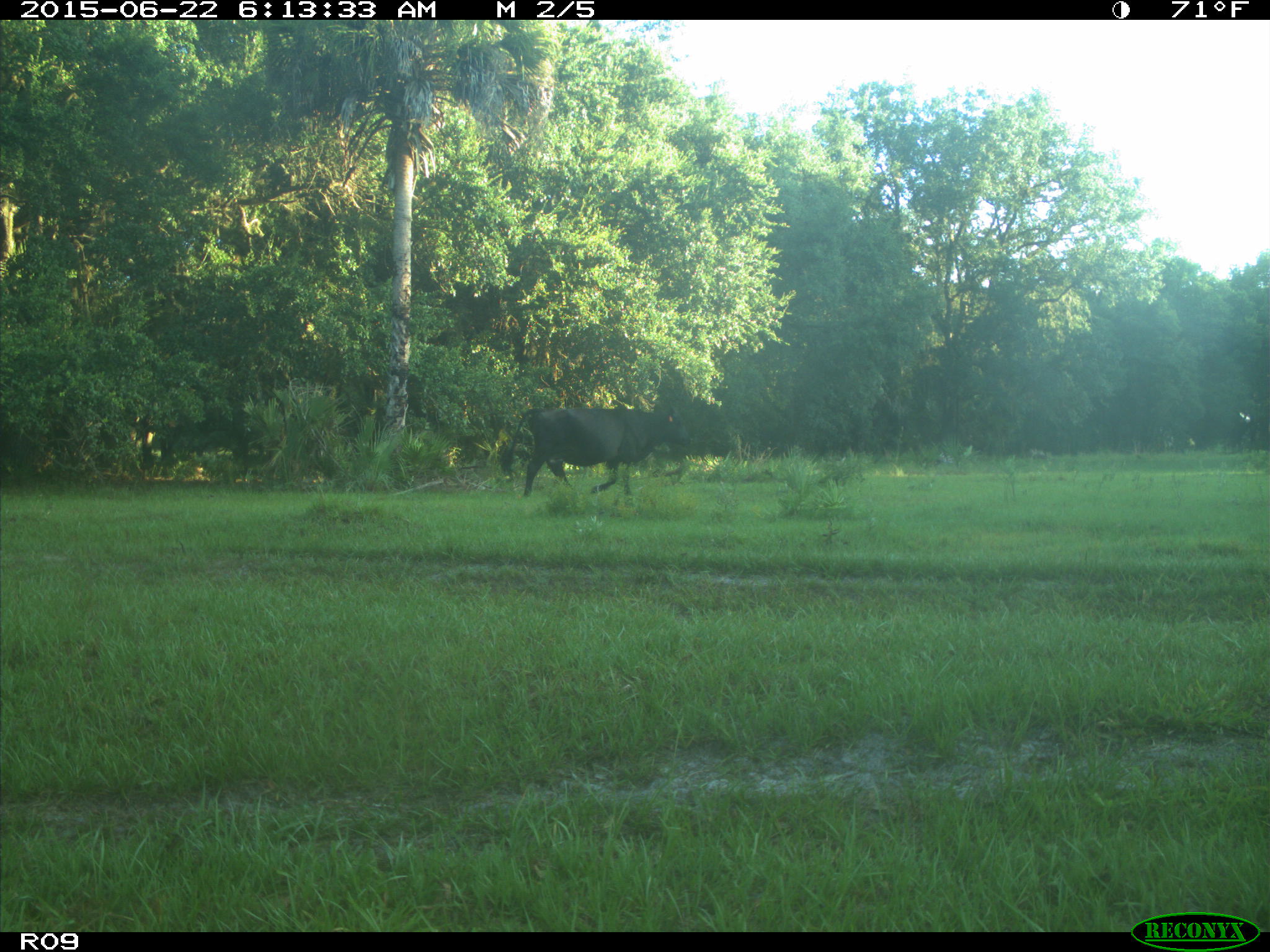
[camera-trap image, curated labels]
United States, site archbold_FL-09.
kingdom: Animalia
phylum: Chordata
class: Mammalia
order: Artiodactyla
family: Bovidae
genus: Bos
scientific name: Bos taurus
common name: domestic cow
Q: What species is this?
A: Bos taurus (domestic cow).